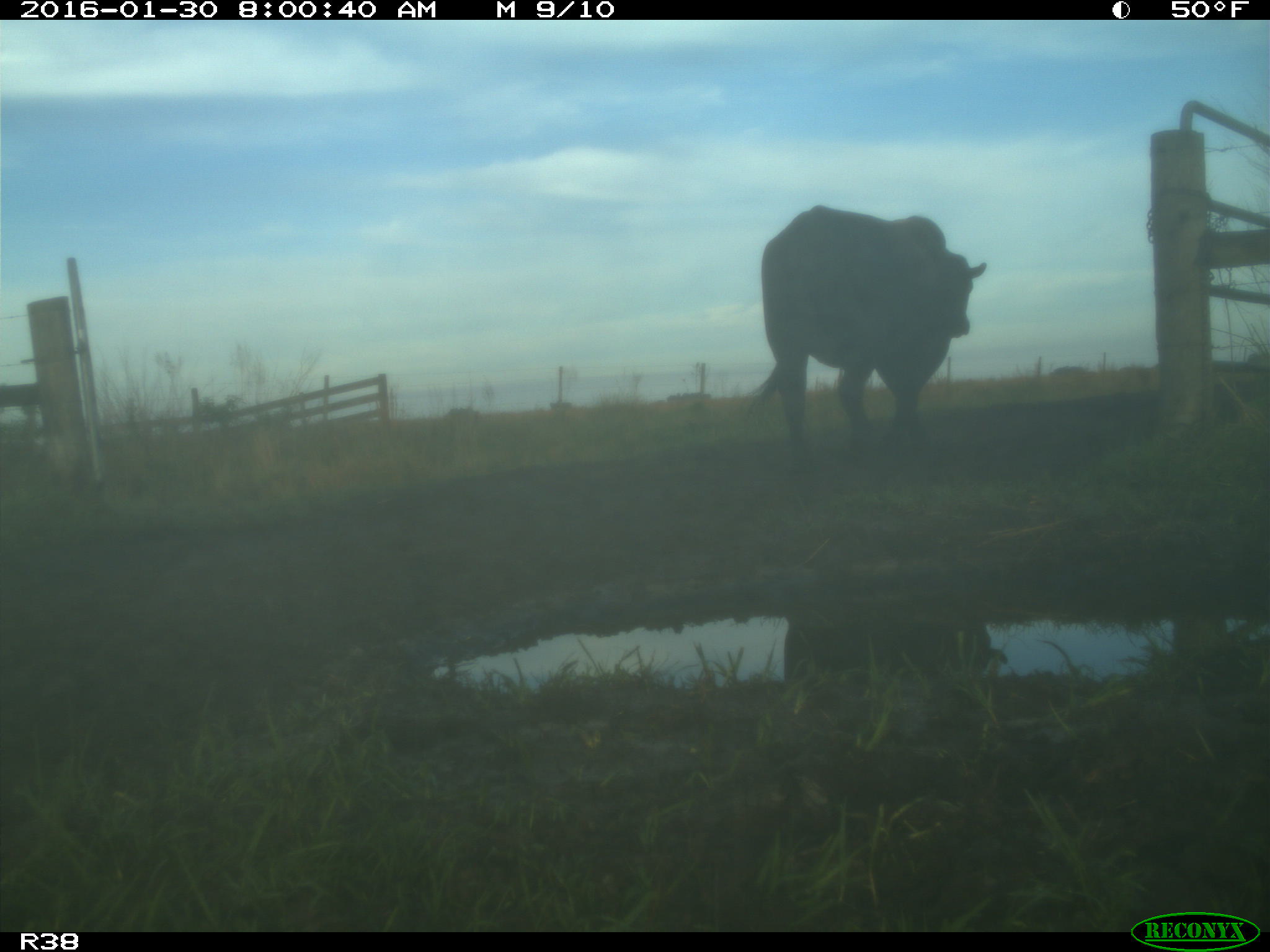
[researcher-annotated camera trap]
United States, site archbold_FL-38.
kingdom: Animalia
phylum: Chordata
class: Mammalia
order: Artiodactyla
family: Bovidae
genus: Bos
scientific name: Bos taurus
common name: domestic cow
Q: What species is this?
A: Bos taurus (domestic cow).